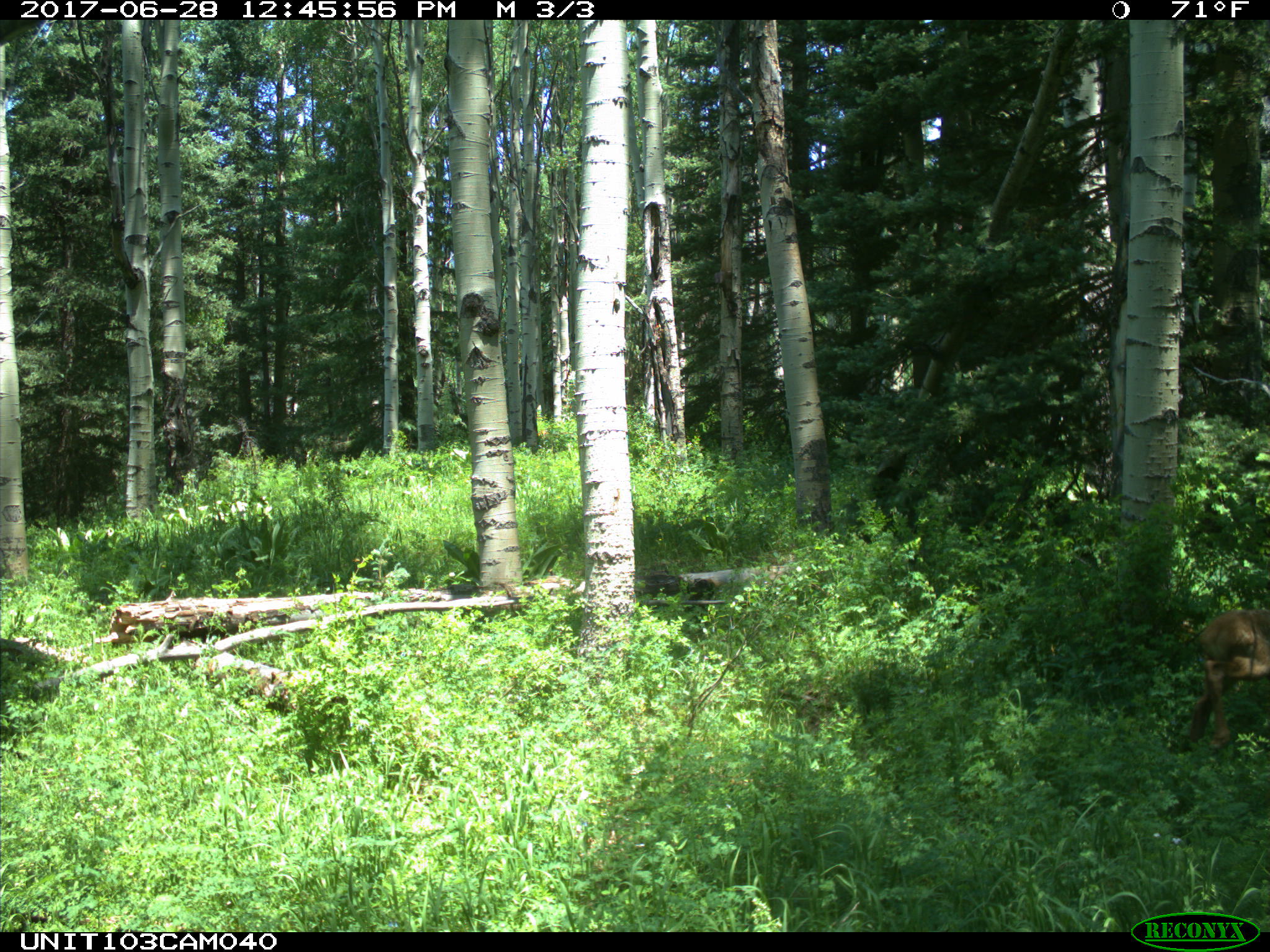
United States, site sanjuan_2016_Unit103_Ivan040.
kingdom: Animalia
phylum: Chordata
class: Mammalia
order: Artiodactyla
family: Cervidae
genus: Cervus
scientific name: Cervus elaphus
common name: red deer